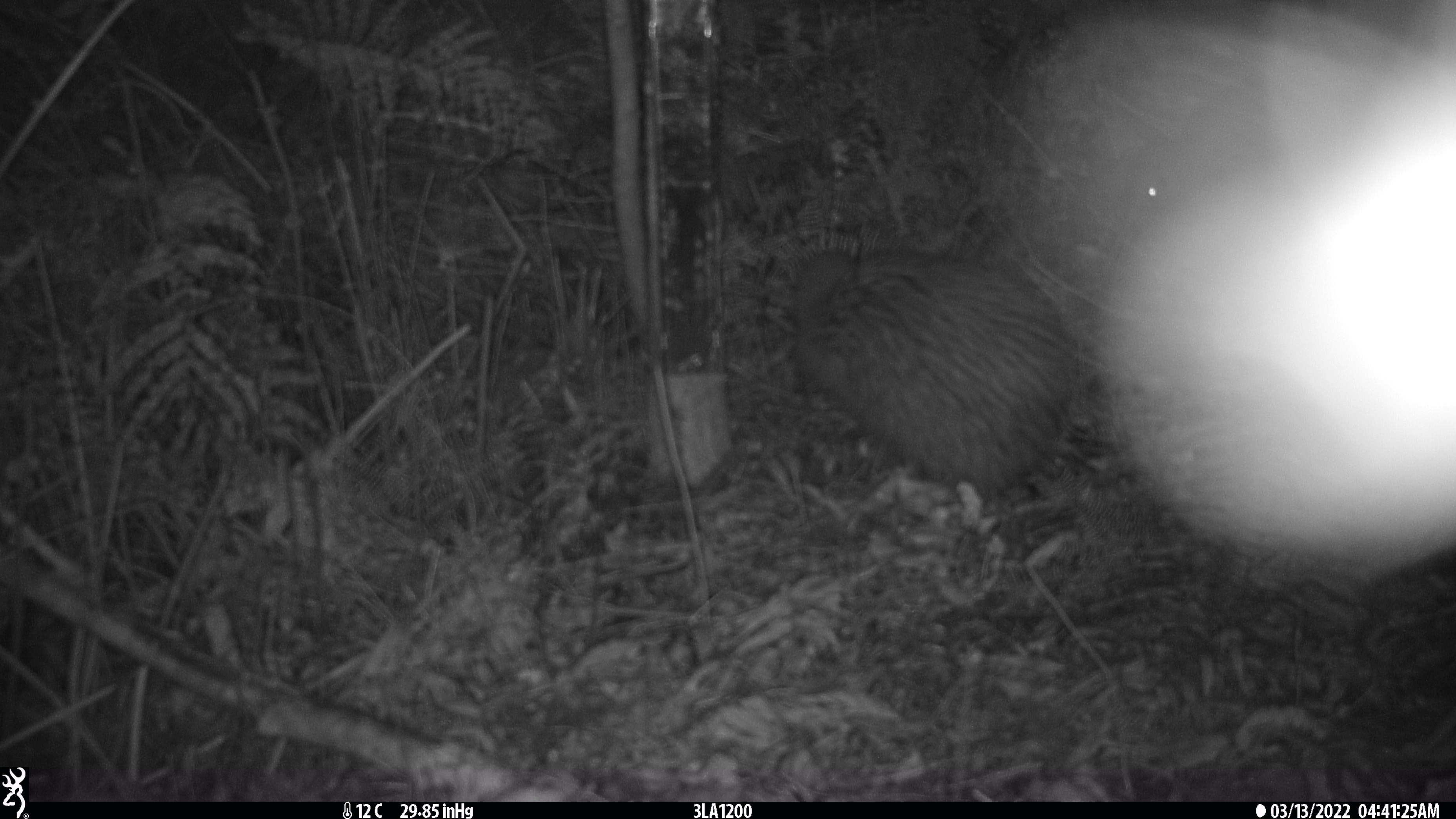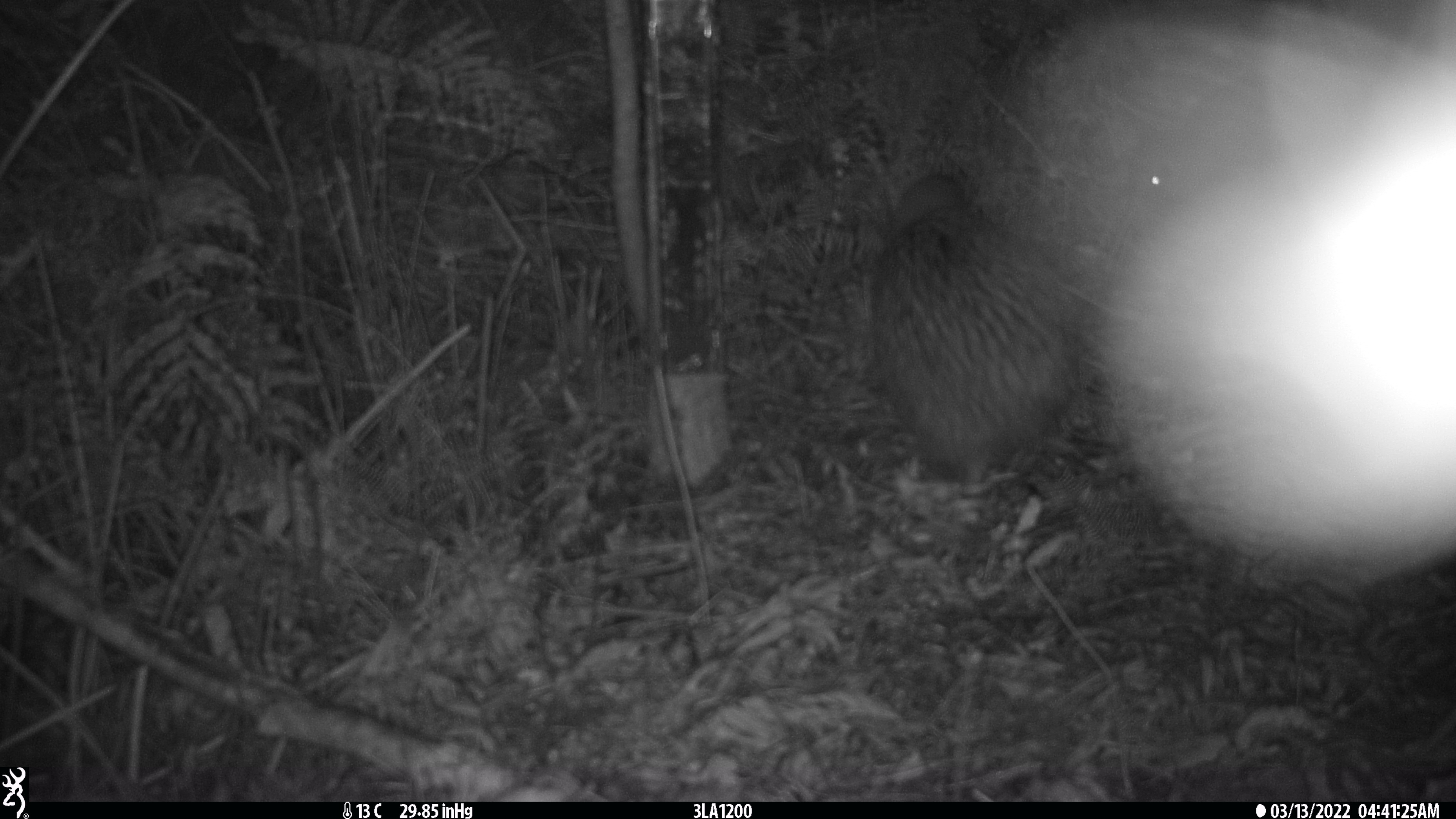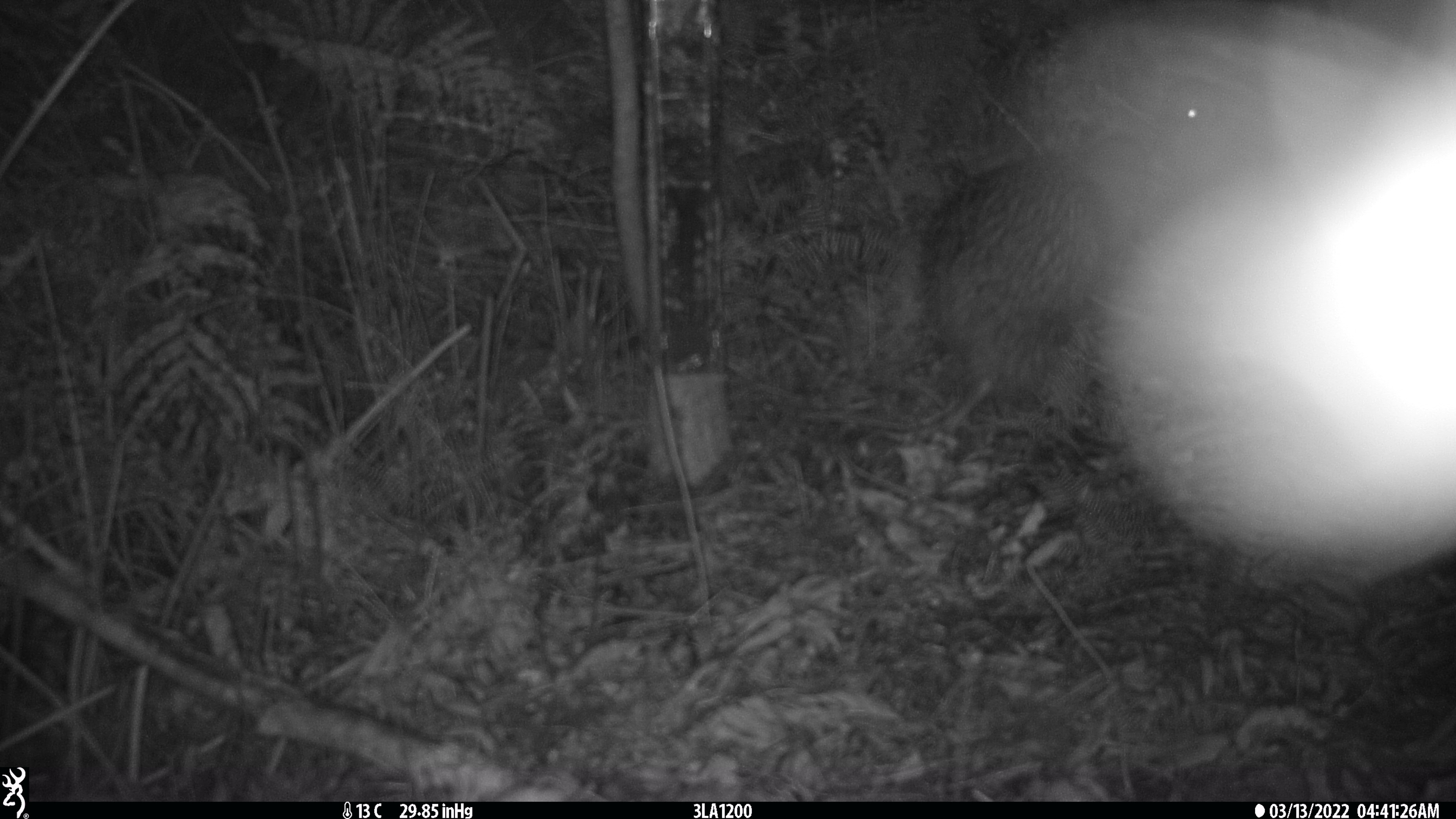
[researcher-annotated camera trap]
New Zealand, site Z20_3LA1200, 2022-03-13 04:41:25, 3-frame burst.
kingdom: Animalia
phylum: Chordata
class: Aves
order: Apterygiformes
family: Apterygidae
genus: Apteryx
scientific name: Apteryx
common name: kiwi